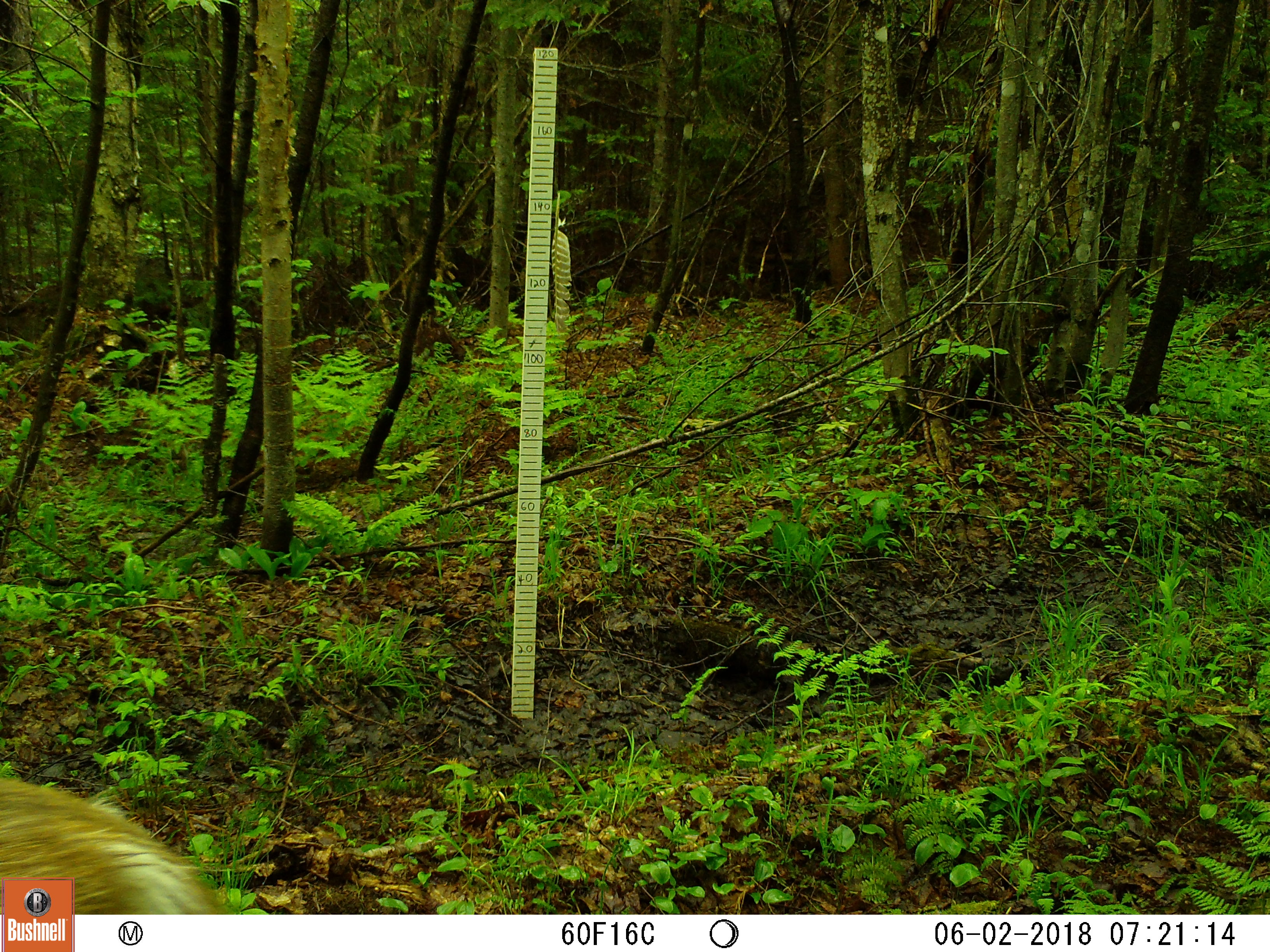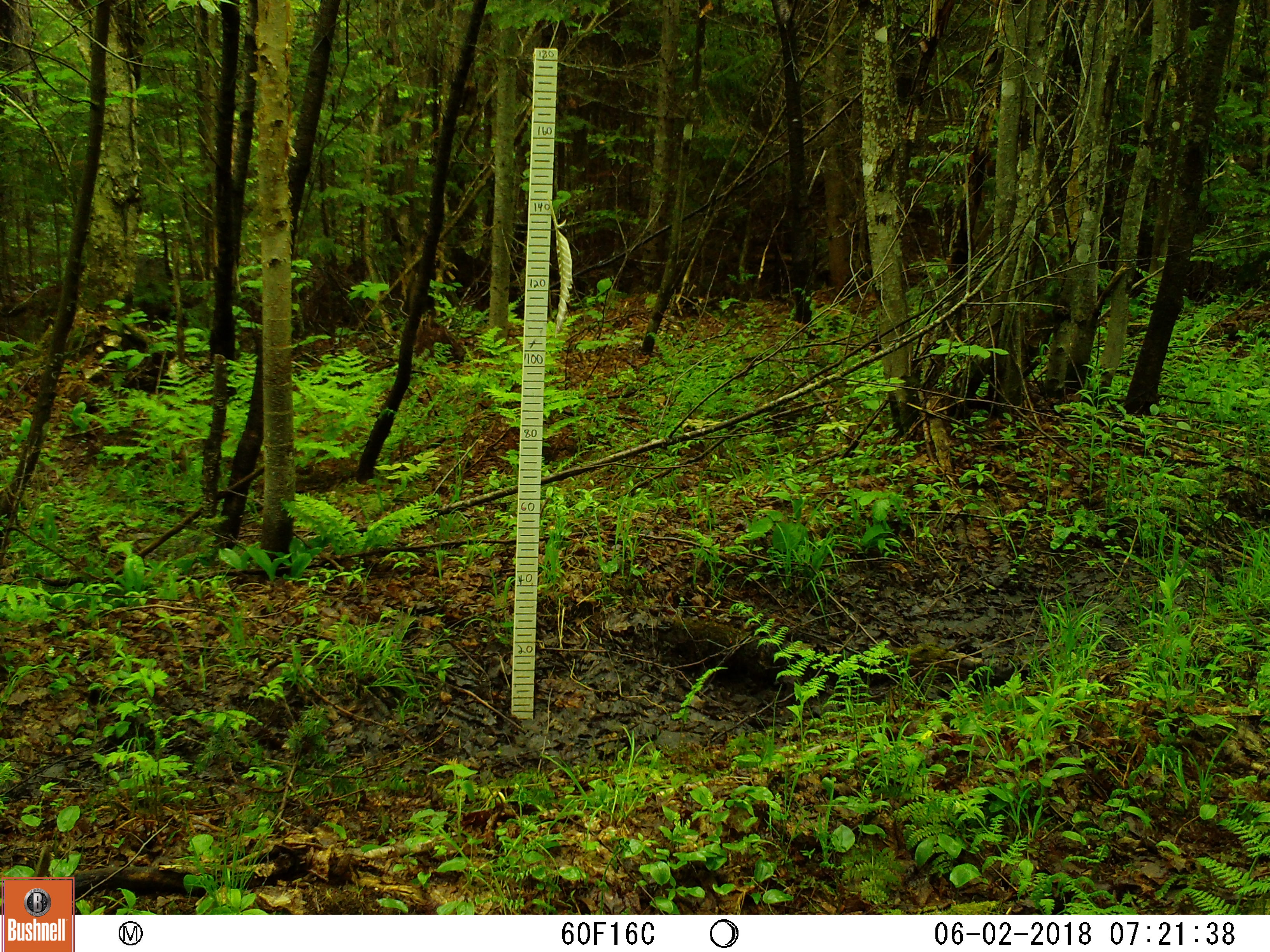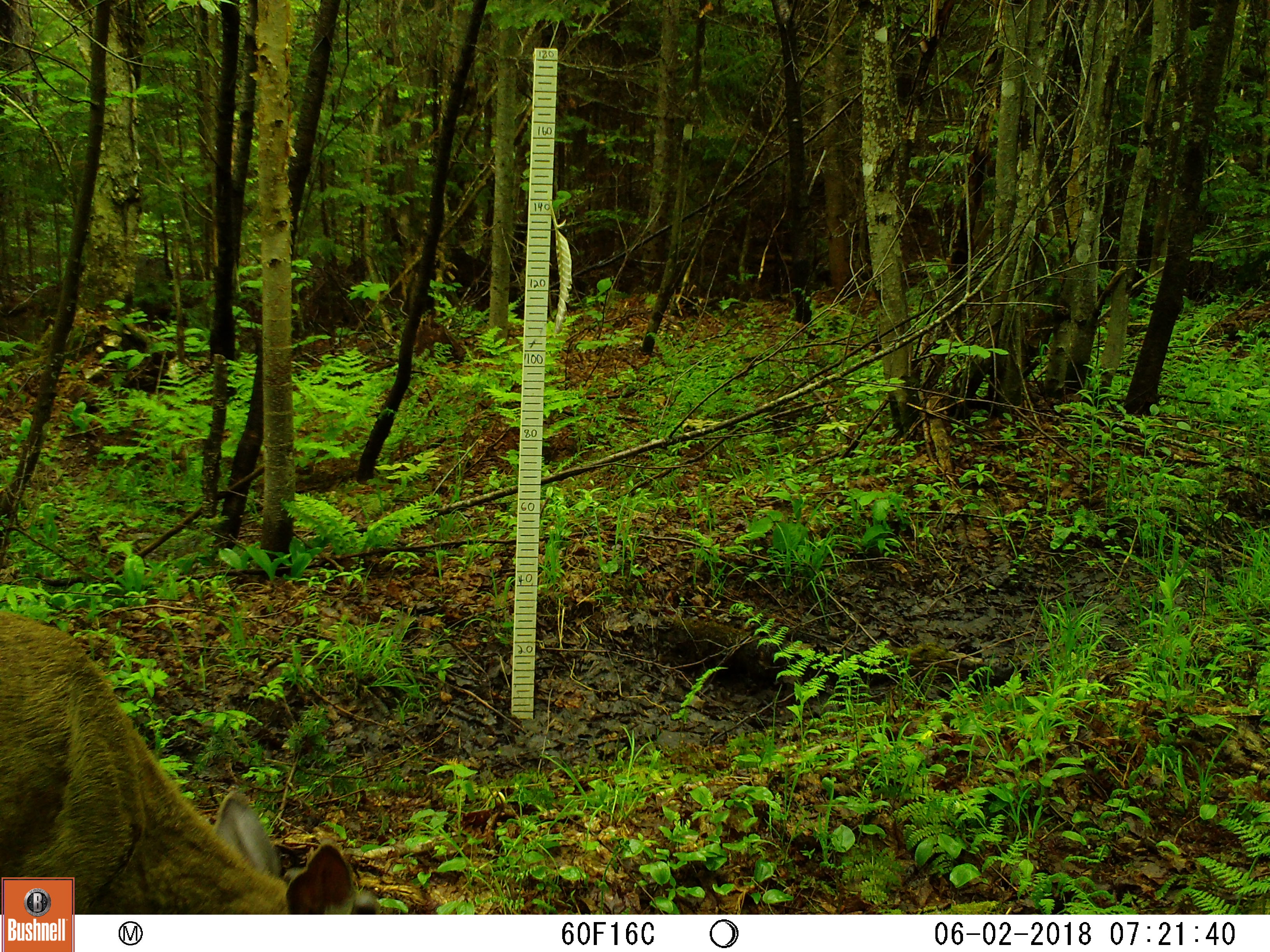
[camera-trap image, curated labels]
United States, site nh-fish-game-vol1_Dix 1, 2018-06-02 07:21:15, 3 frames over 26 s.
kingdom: Animalia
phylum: Chordata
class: Mammalia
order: Artiodactyla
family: Cervidae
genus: Odocoileus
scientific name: Odocoileus virginianus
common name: white-tailed deer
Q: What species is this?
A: White-tailed deer (Odocoileus virginianus).